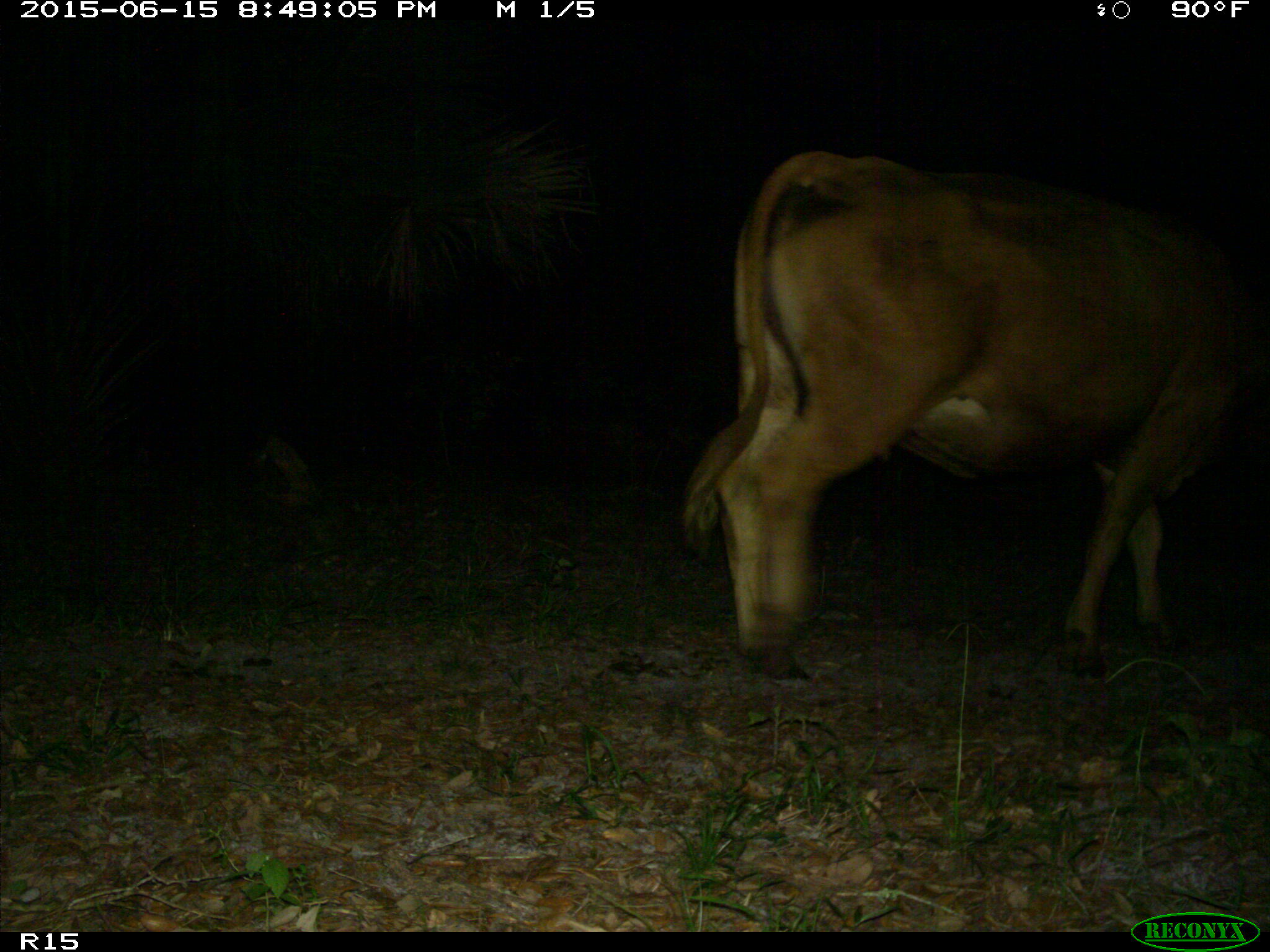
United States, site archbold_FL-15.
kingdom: Animalia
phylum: Chordata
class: Mammalia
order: Artiodactyla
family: Bovidae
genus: Bos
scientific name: Bos taurus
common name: domestic cow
Bos taurus (domestic cow).